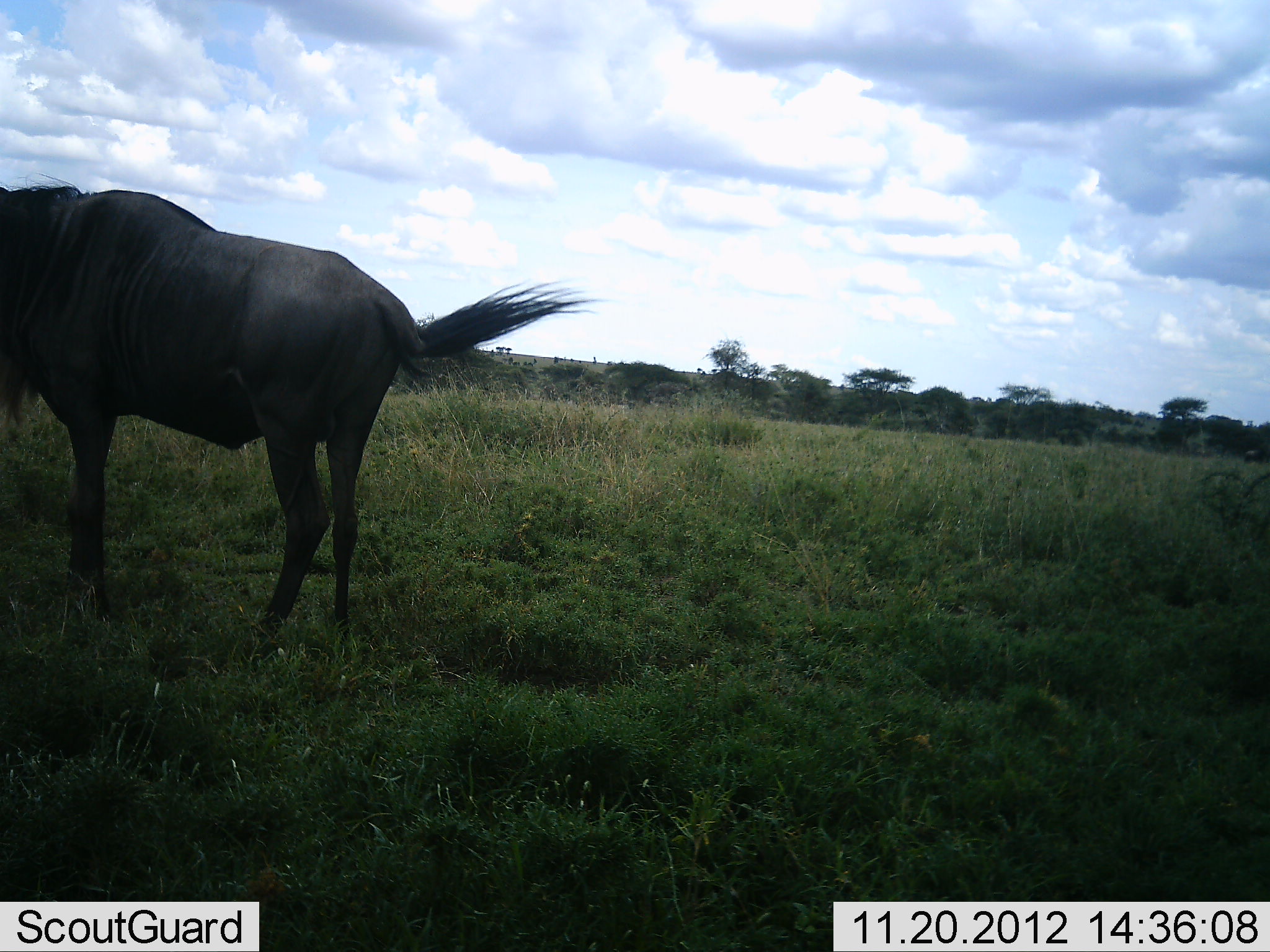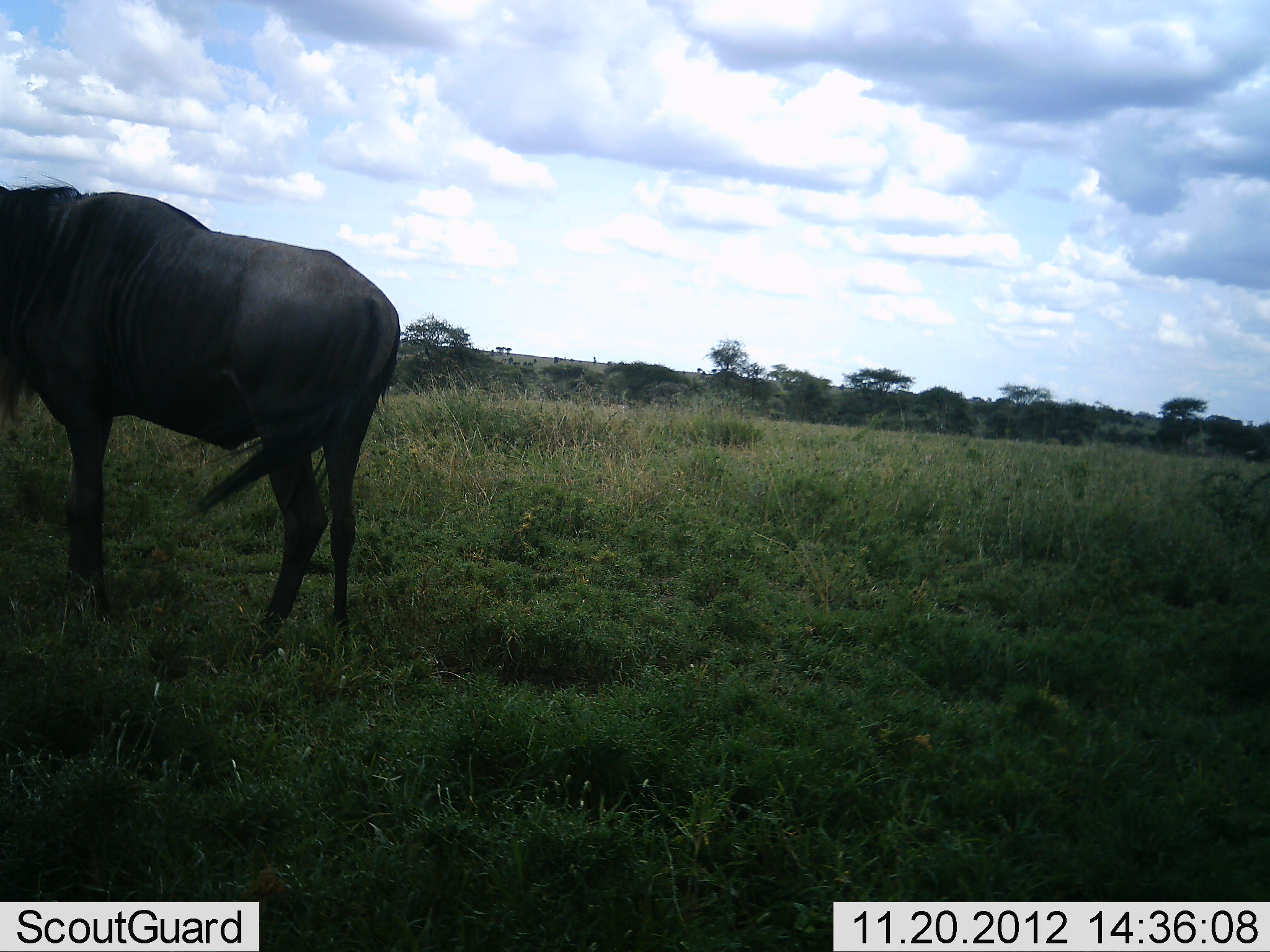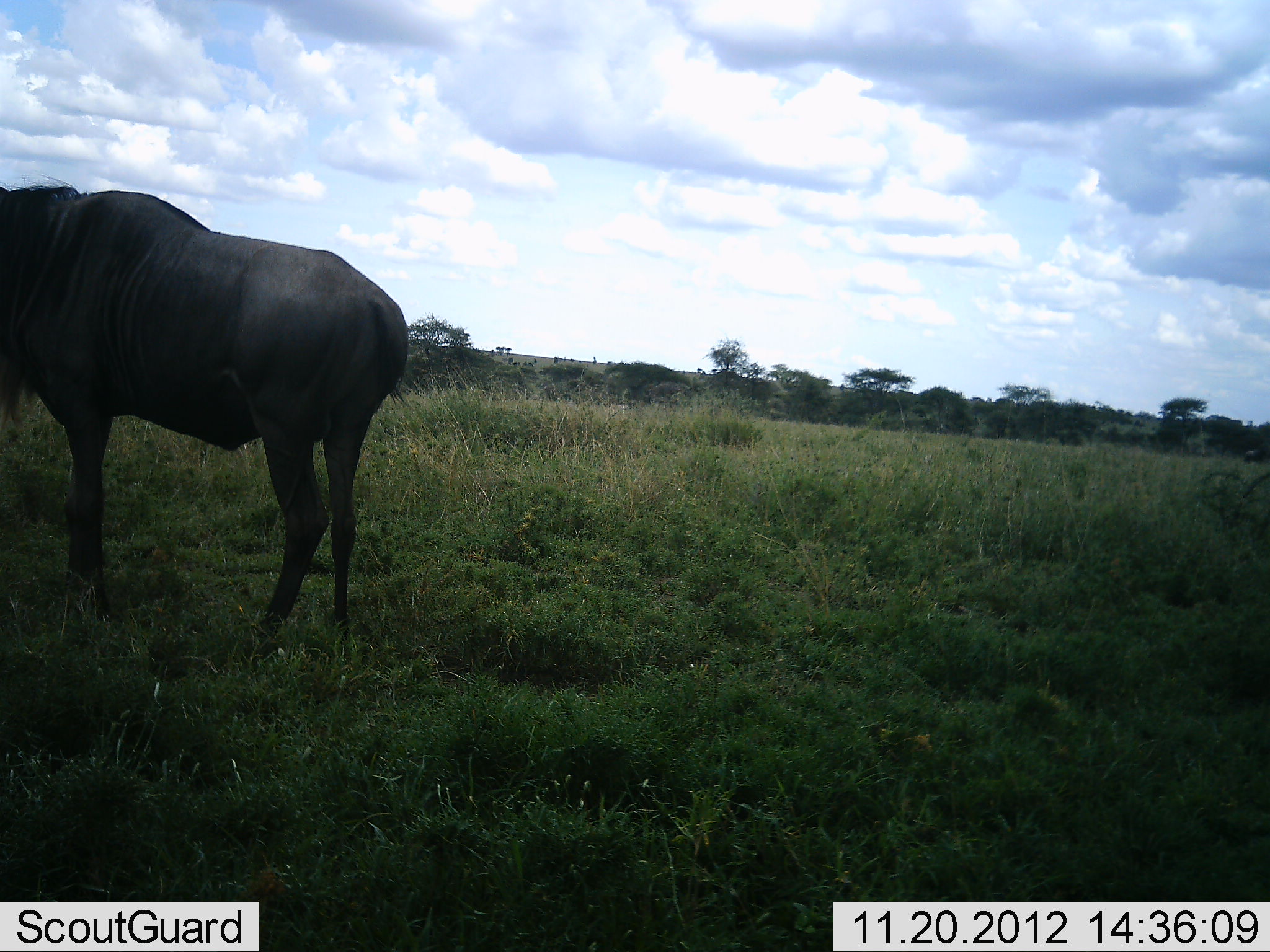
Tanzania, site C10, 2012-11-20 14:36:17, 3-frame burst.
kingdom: Animalia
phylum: Chordata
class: Mammalia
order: Artiodactyla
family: Bovidae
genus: Connochaetes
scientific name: Connochaetes taurinus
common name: blue wildebeest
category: wildebeest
Wildebeest (blue wildebeest) (Connochaetes taurinus), count 1. Behavior (volunteer vote fractions): standing 100%, resting 0%, moving 0%, interacting 0%. Young present (vote fraction): 0%. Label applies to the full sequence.